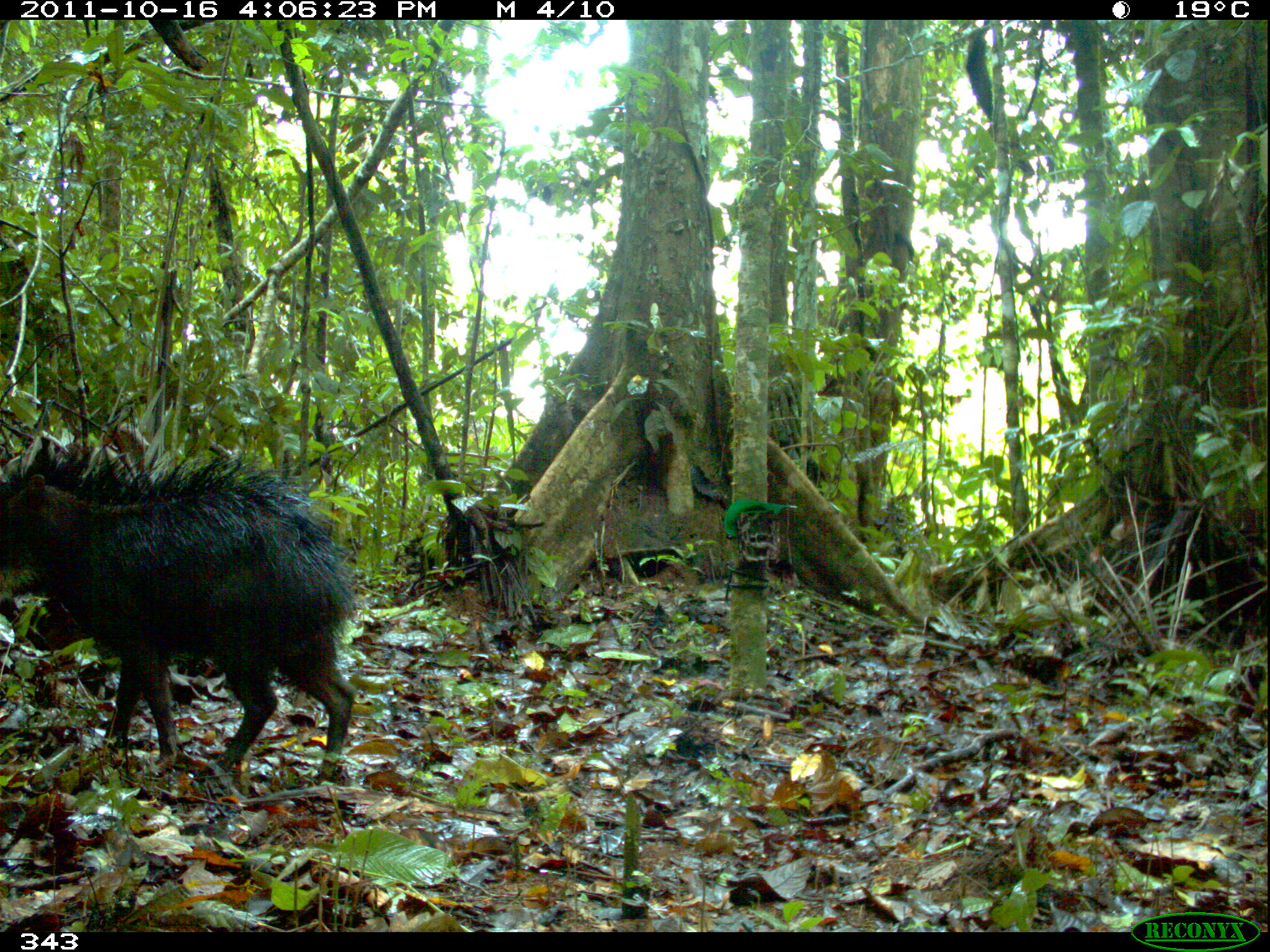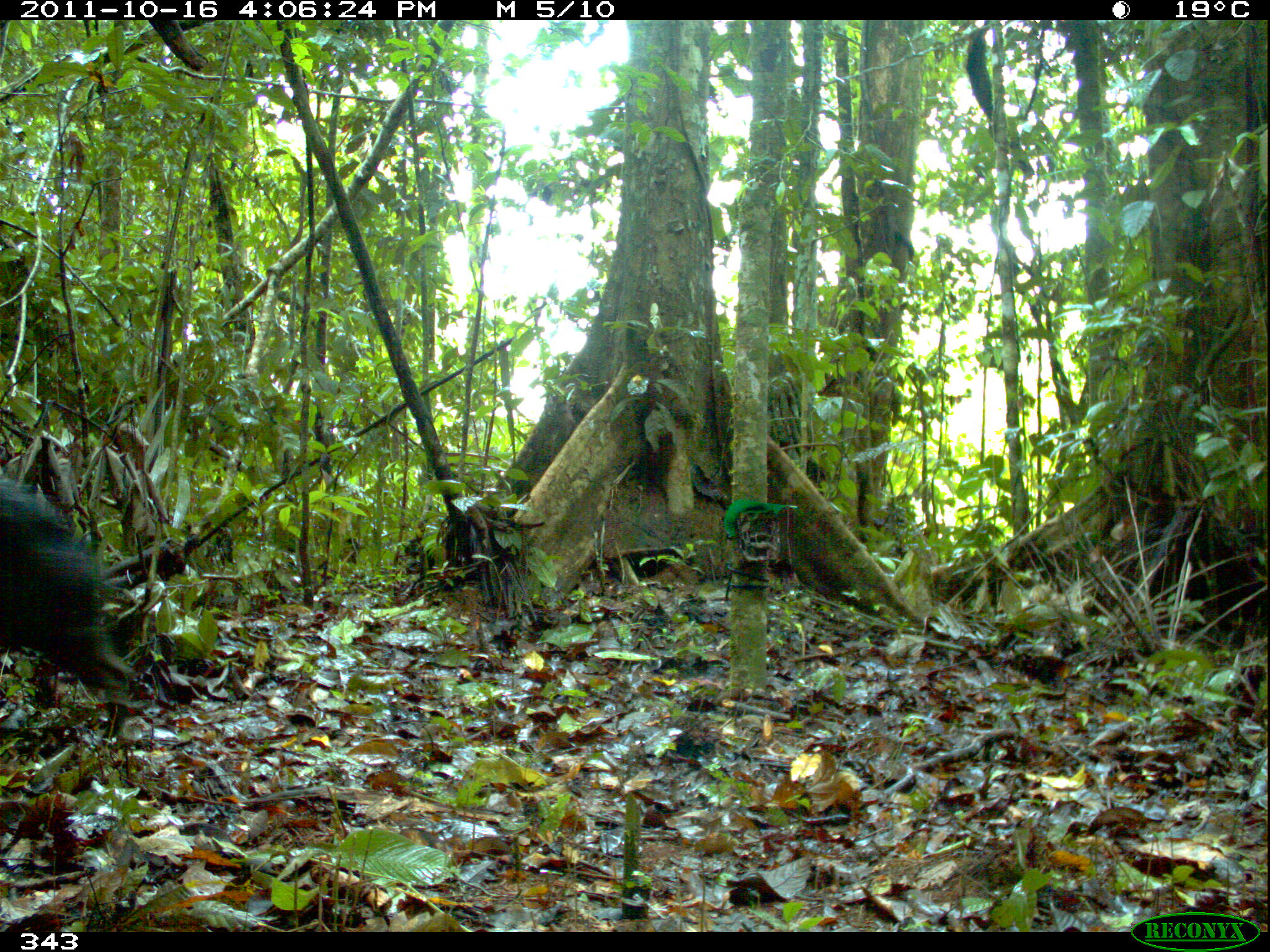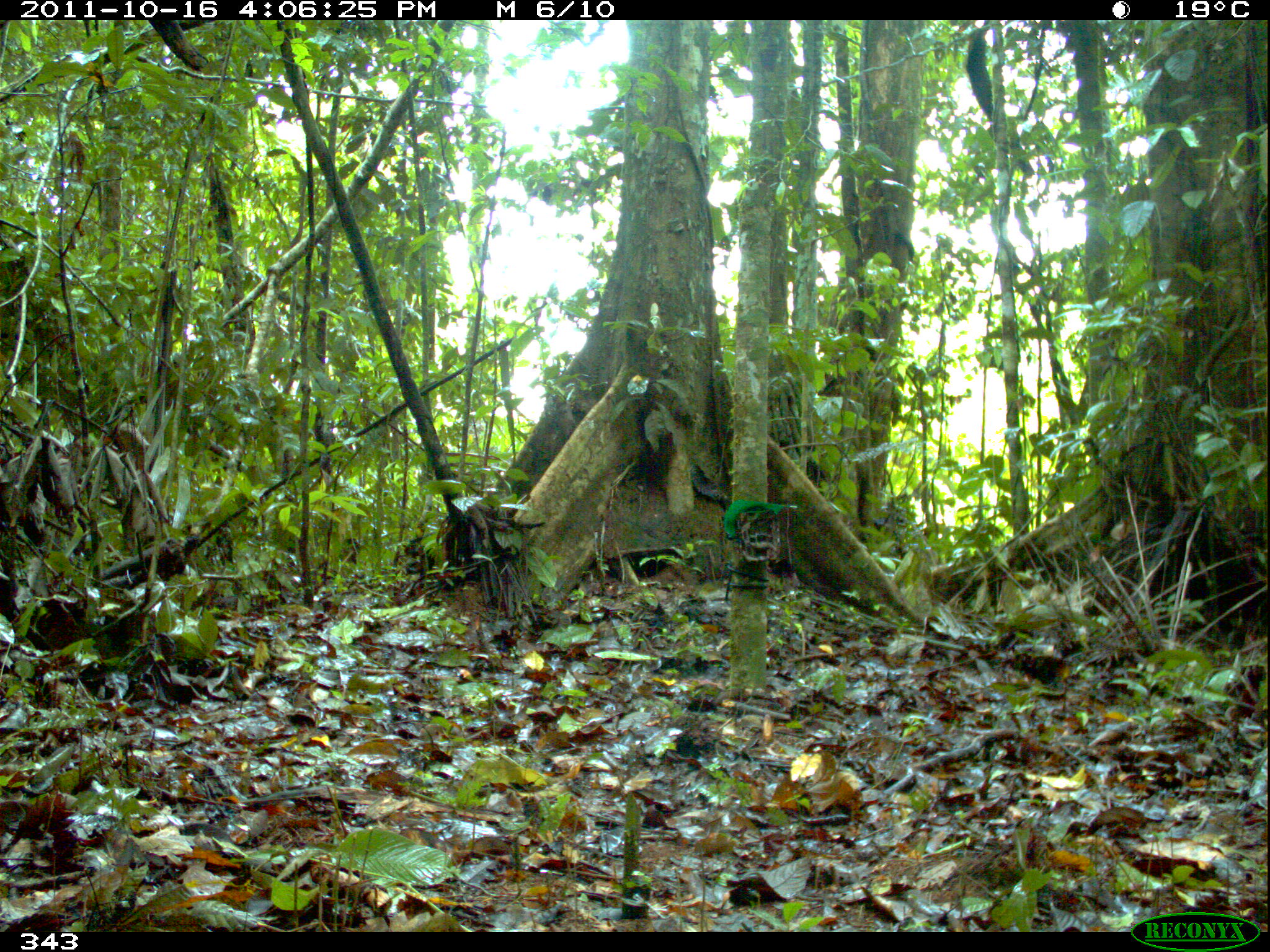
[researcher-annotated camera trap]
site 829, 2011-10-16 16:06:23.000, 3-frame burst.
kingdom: Animalia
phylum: Chordata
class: Mammalia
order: Artiodactyla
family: Tayassuidae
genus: Tayassu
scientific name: Tayassu pecari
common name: white-lipped peccary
Tayassu pecari (white-lipped peccary).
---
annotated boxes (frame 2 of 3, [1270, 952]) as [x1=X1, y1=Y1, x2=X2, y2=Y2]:
tayassu pecari: [x1=0, y1=477, x2=136, y2=701]